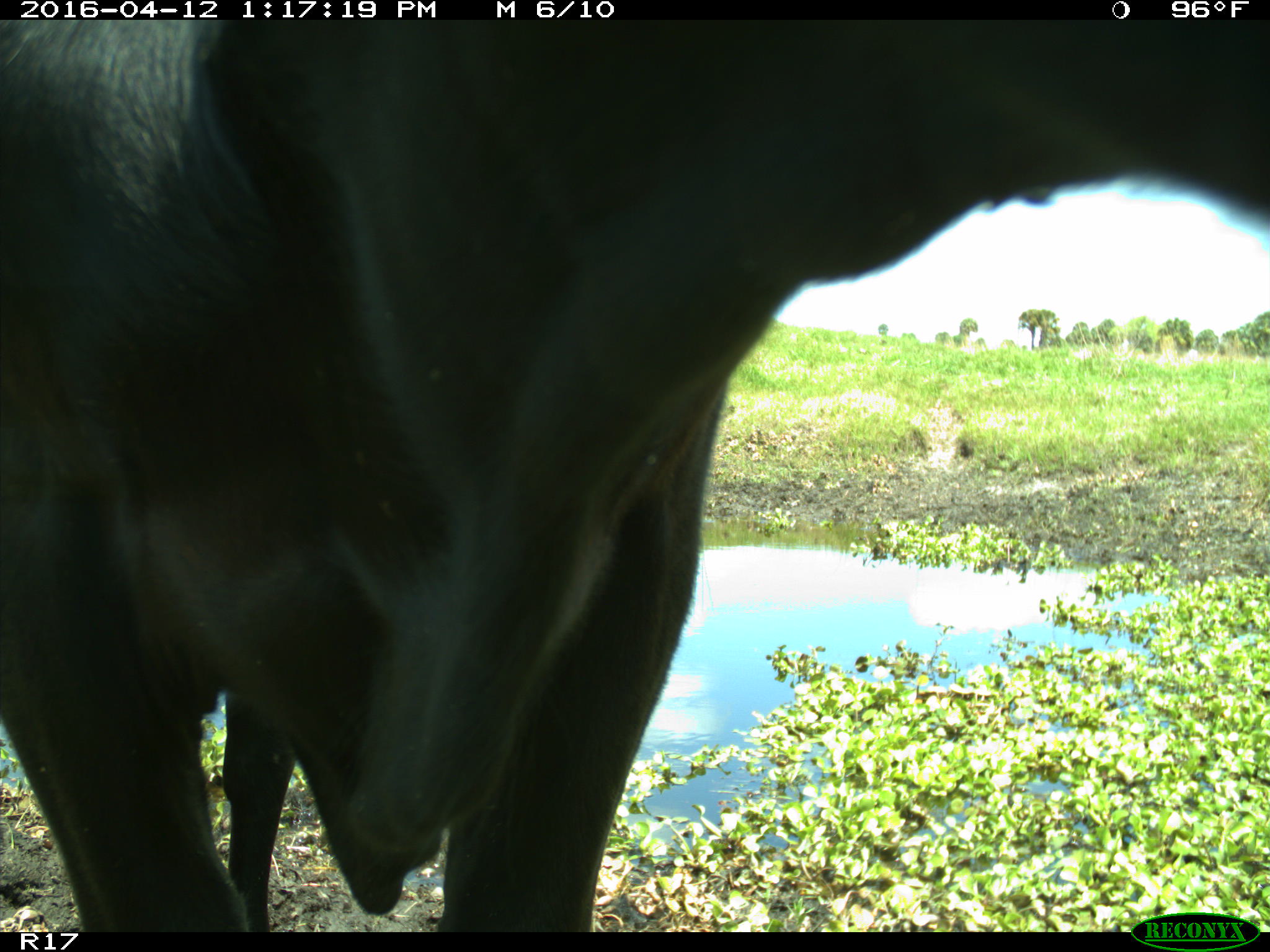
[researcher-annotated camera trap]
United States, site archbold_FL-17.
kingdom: Animalia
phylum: Chordata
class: Mammalia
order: Artiodactyla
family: Bovidae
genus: Bos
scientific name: Bos taurus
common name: domestic cow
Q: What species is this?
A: Bos taurus (domestic cow).